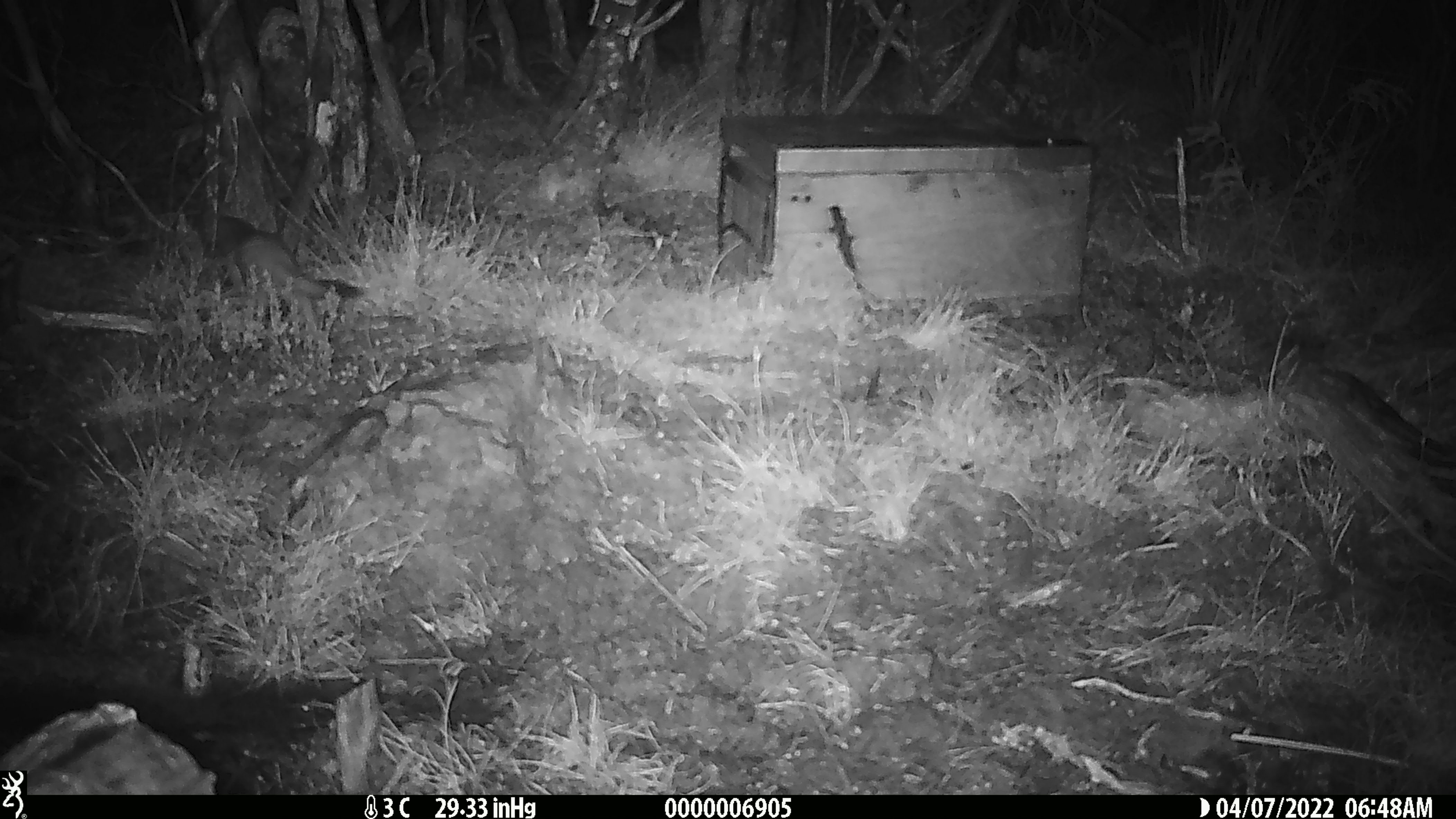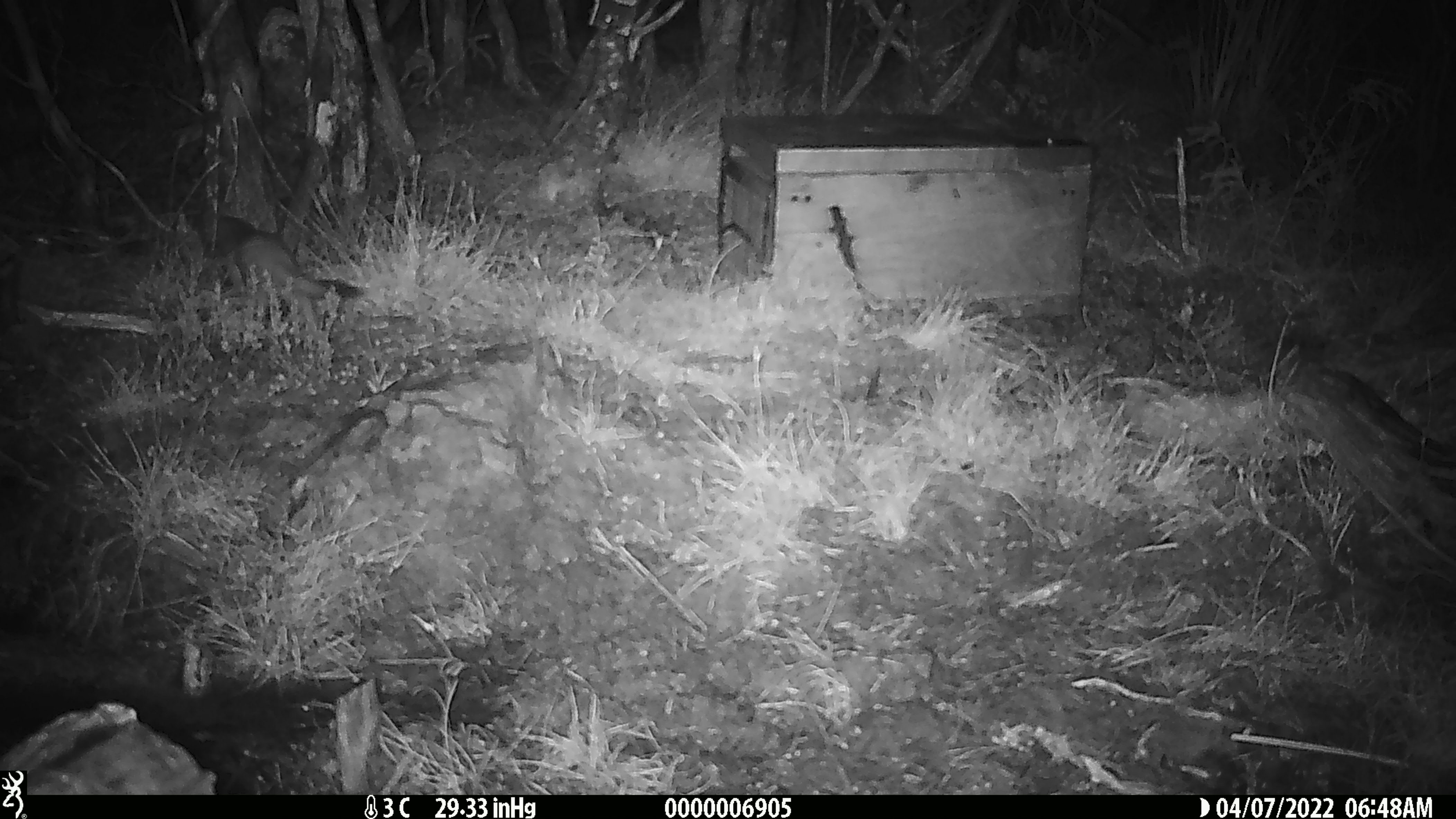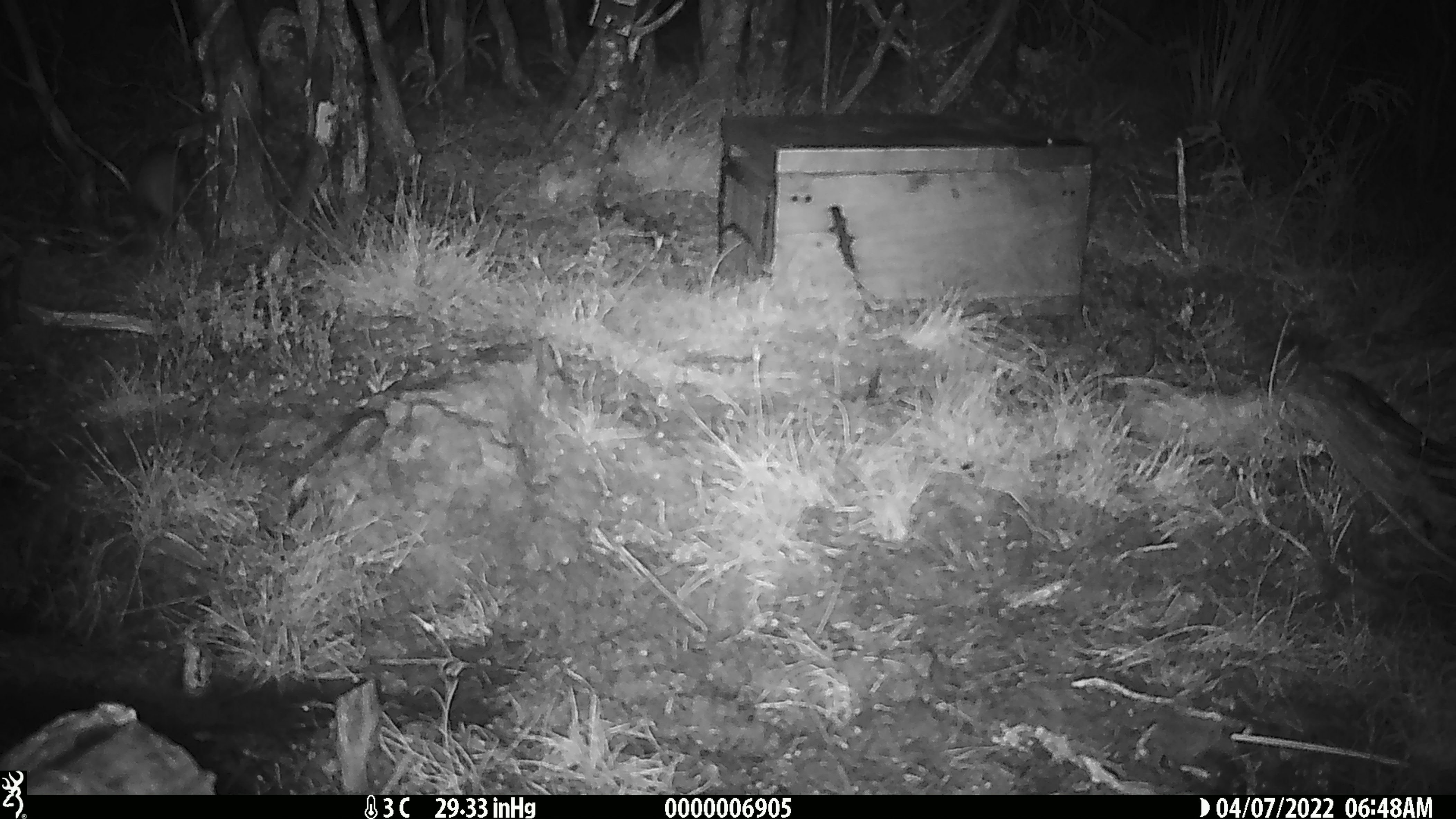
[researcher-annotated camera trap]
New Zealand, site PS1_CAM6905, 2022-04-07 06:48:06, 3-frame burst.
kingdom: Animalia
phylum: Chordata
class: Mammalia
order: Carnivora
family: Mustelidae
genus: Mustela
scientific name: Mustela erminea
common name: stoat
Stoat (Mustela erminea).